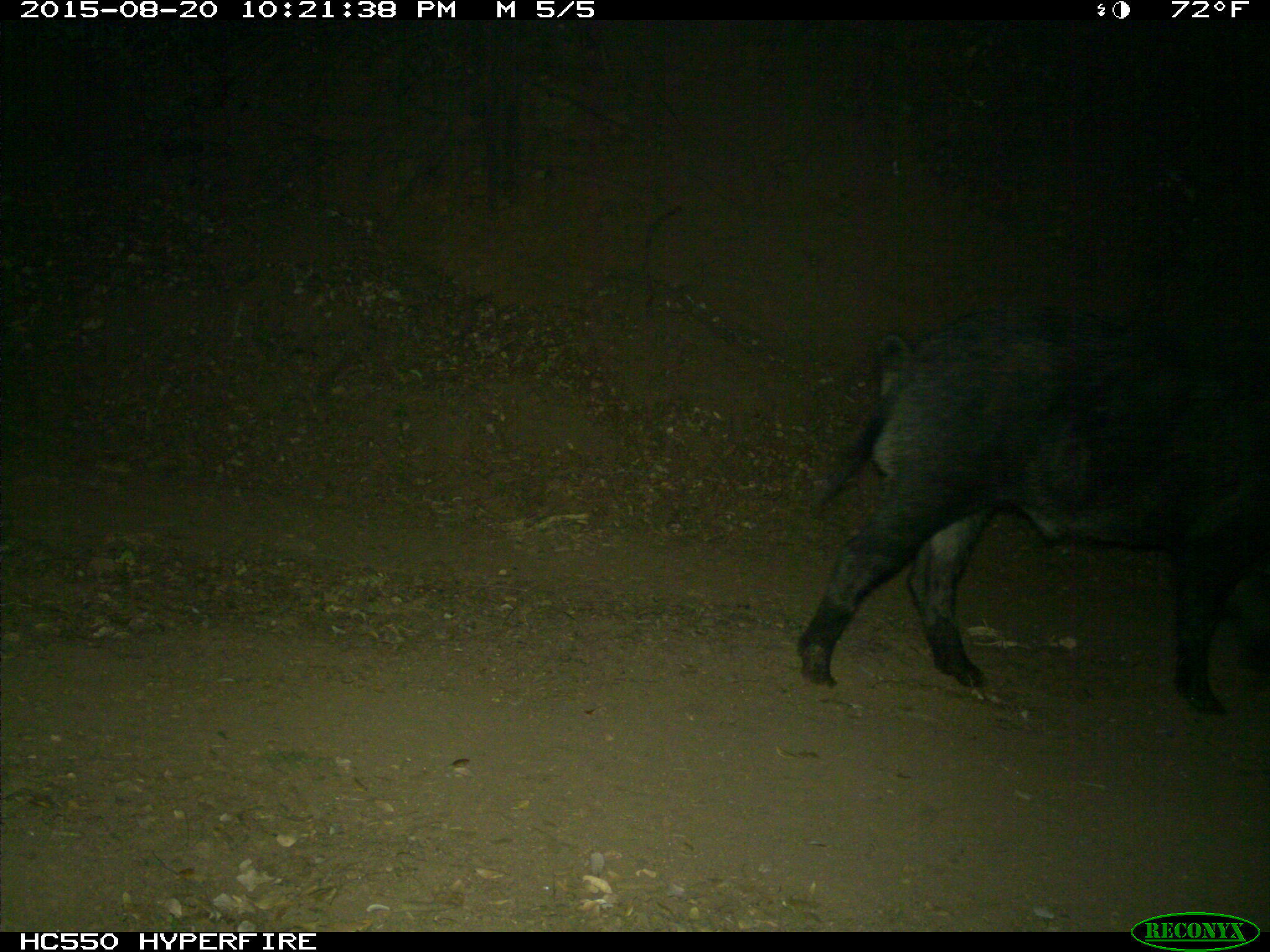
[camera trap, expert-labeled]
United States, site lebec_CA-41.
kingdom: Animalia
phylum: Chordata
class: Mammalia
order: Artiodactyla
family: Suidae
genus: Sus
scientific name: Sus scrofa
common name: wild boar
Sus scrofa (wild boar).